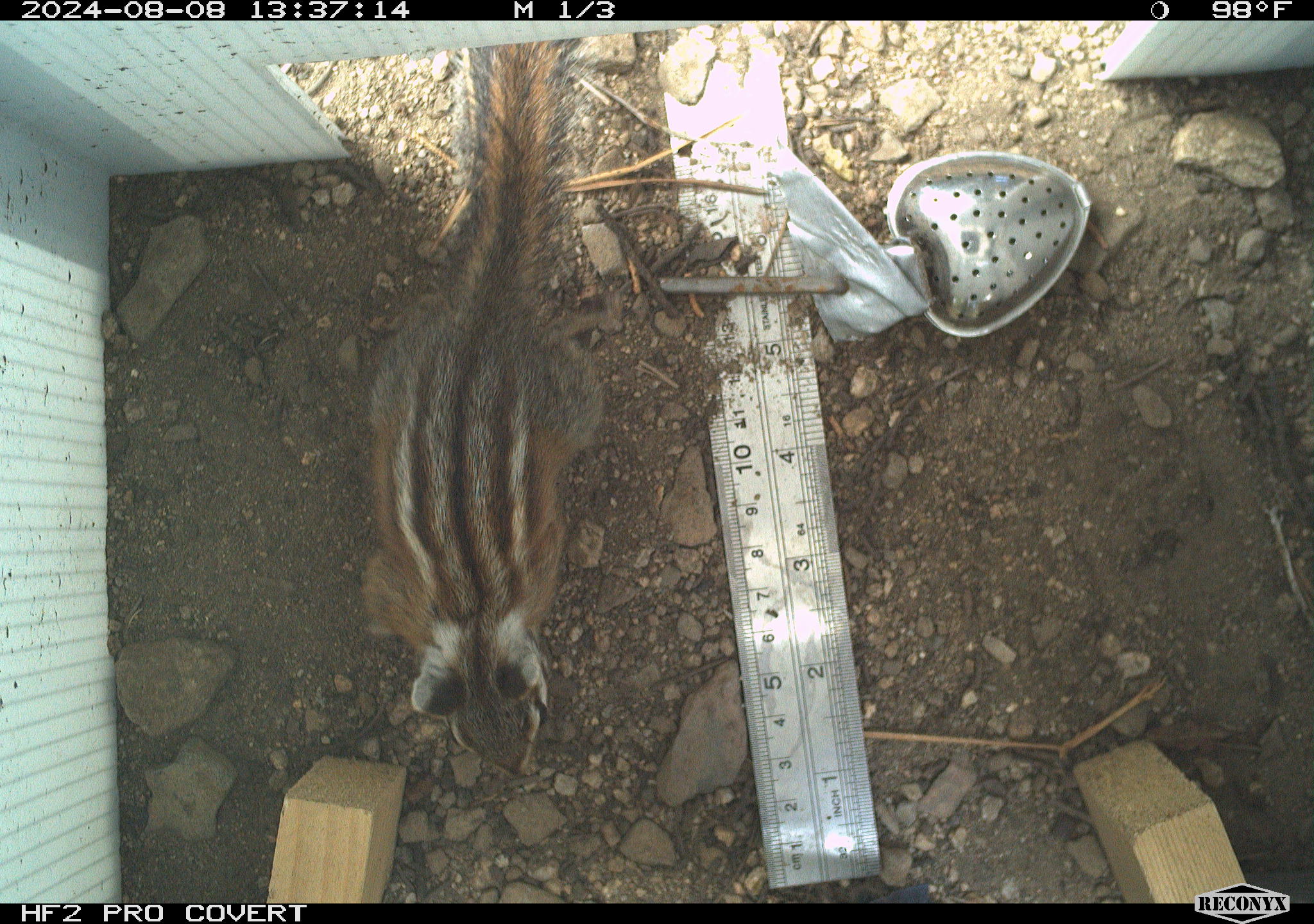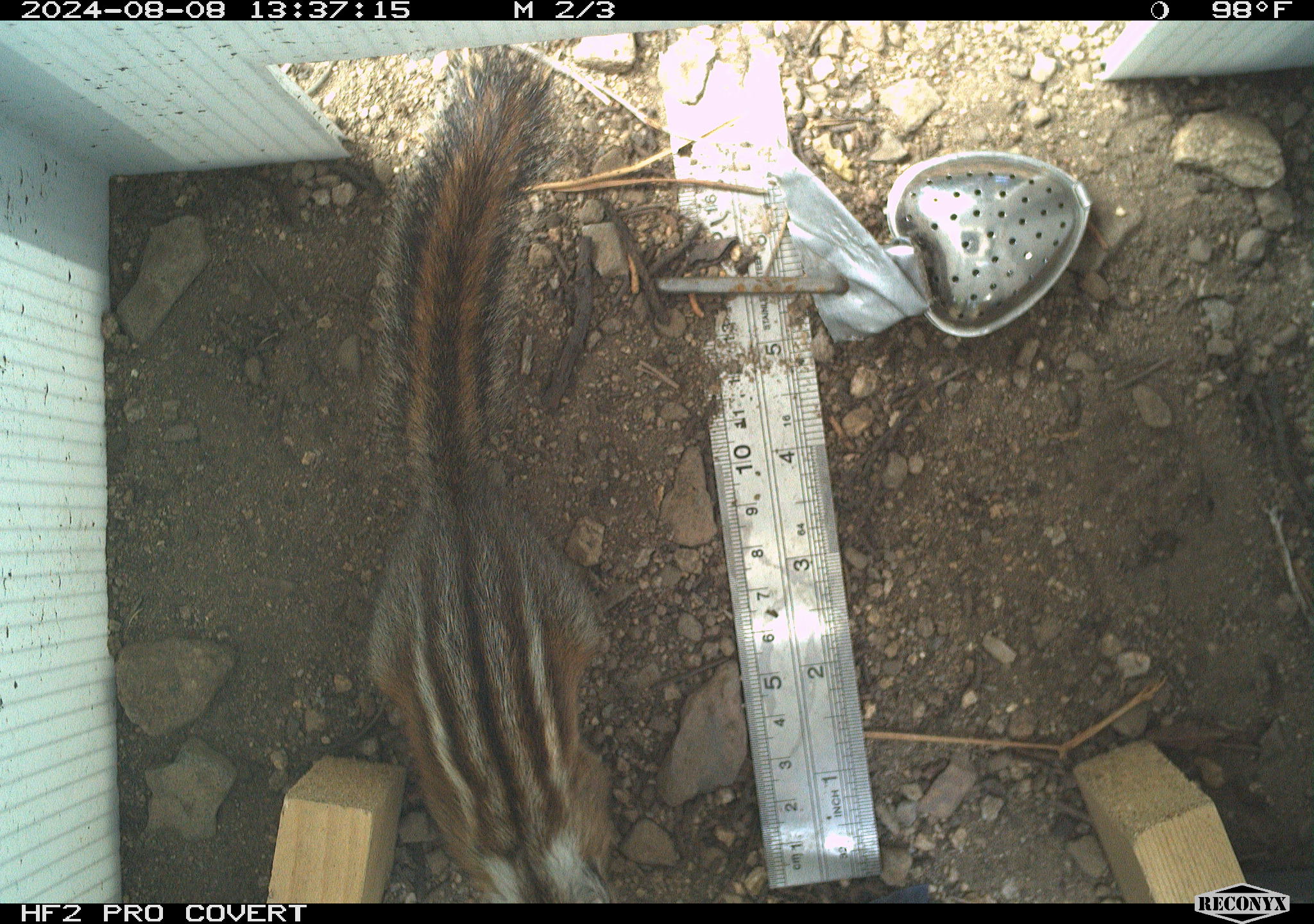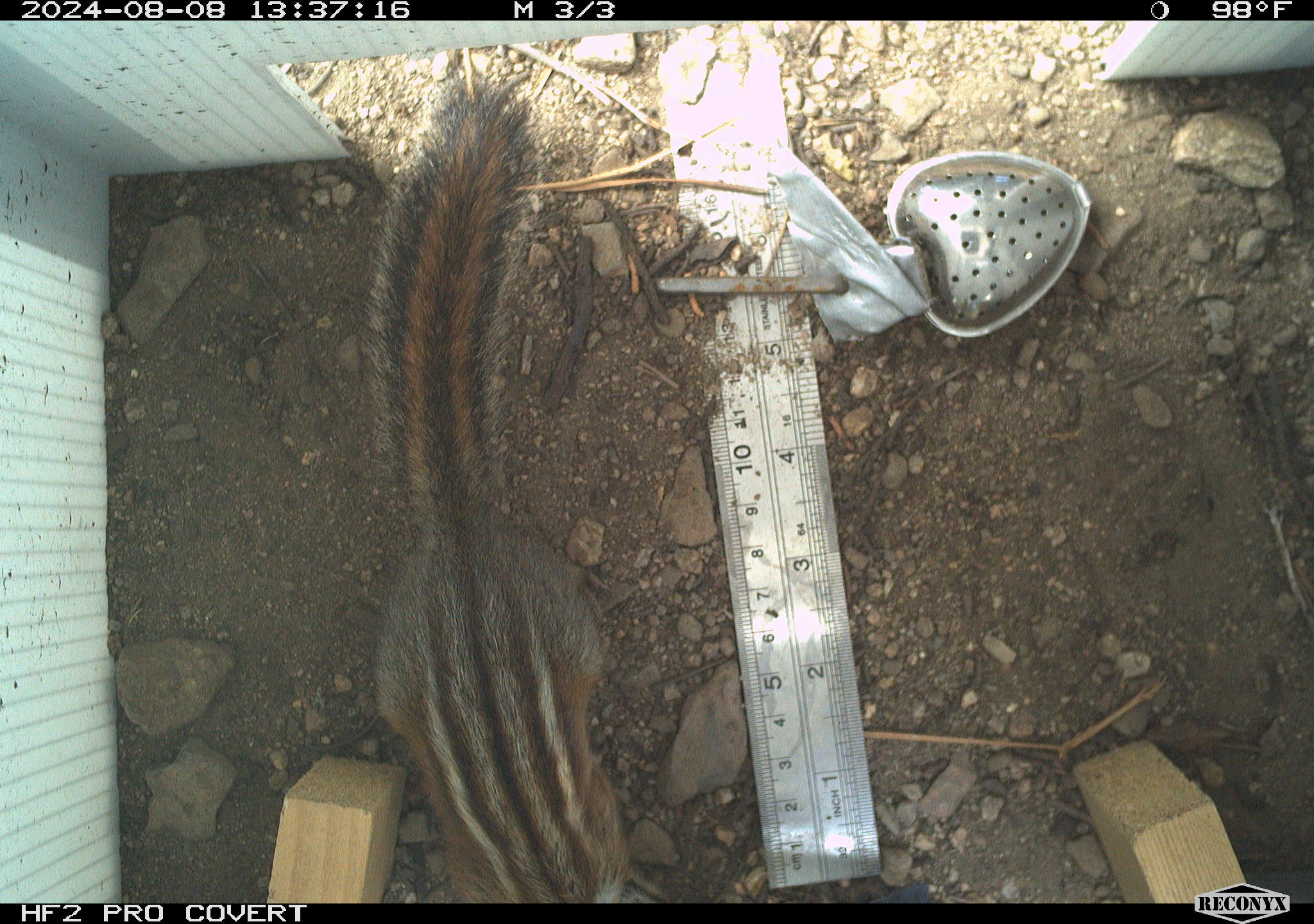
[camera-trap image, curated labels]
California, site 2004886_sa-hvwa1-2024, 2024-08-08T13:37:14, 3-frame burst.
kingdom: Animalia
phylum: Chordata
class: Mammalia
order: Rodentia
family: Sciuridae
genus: Neotamias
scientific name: Neotamias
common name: western chipmunks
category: neotamias species